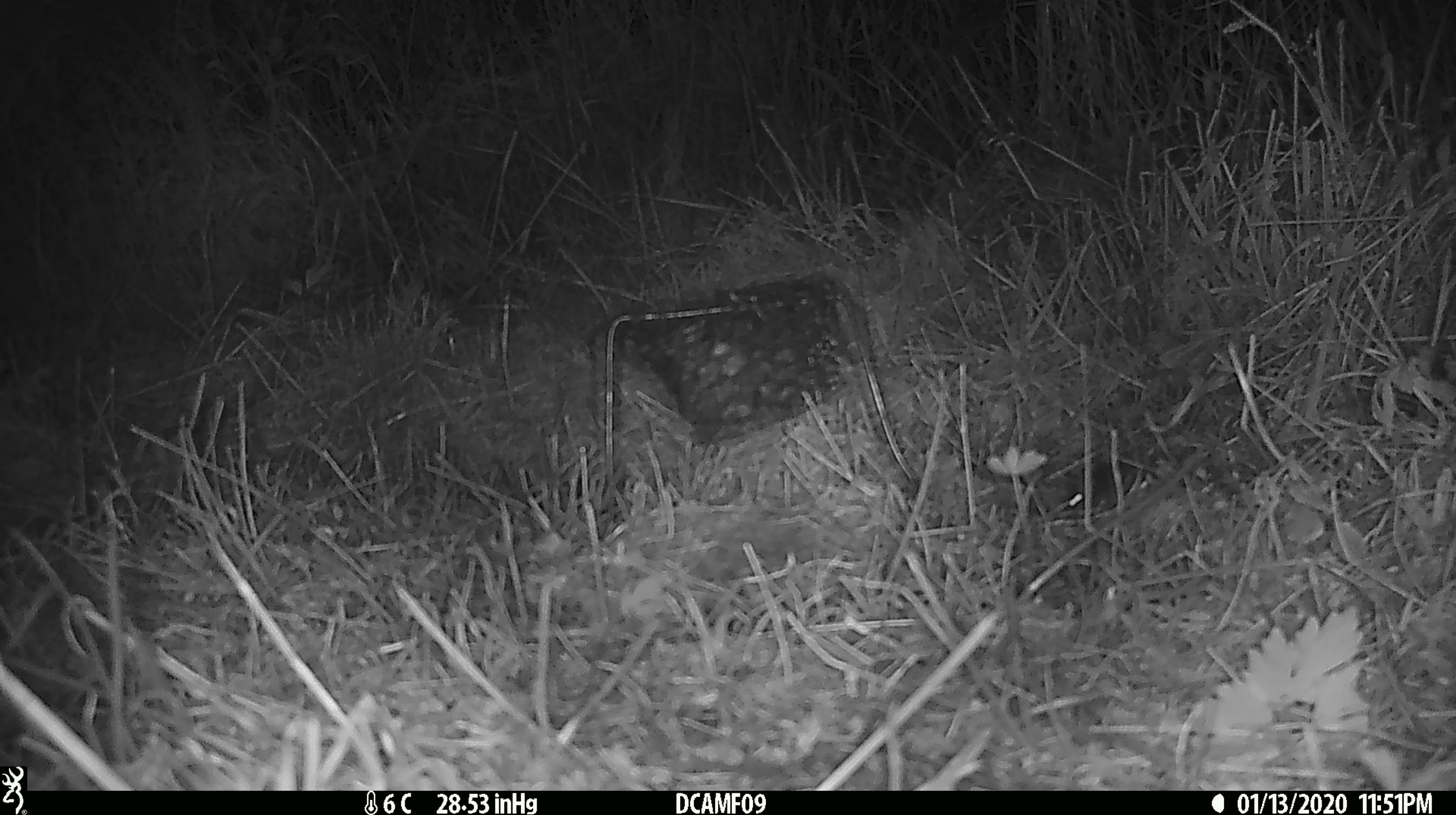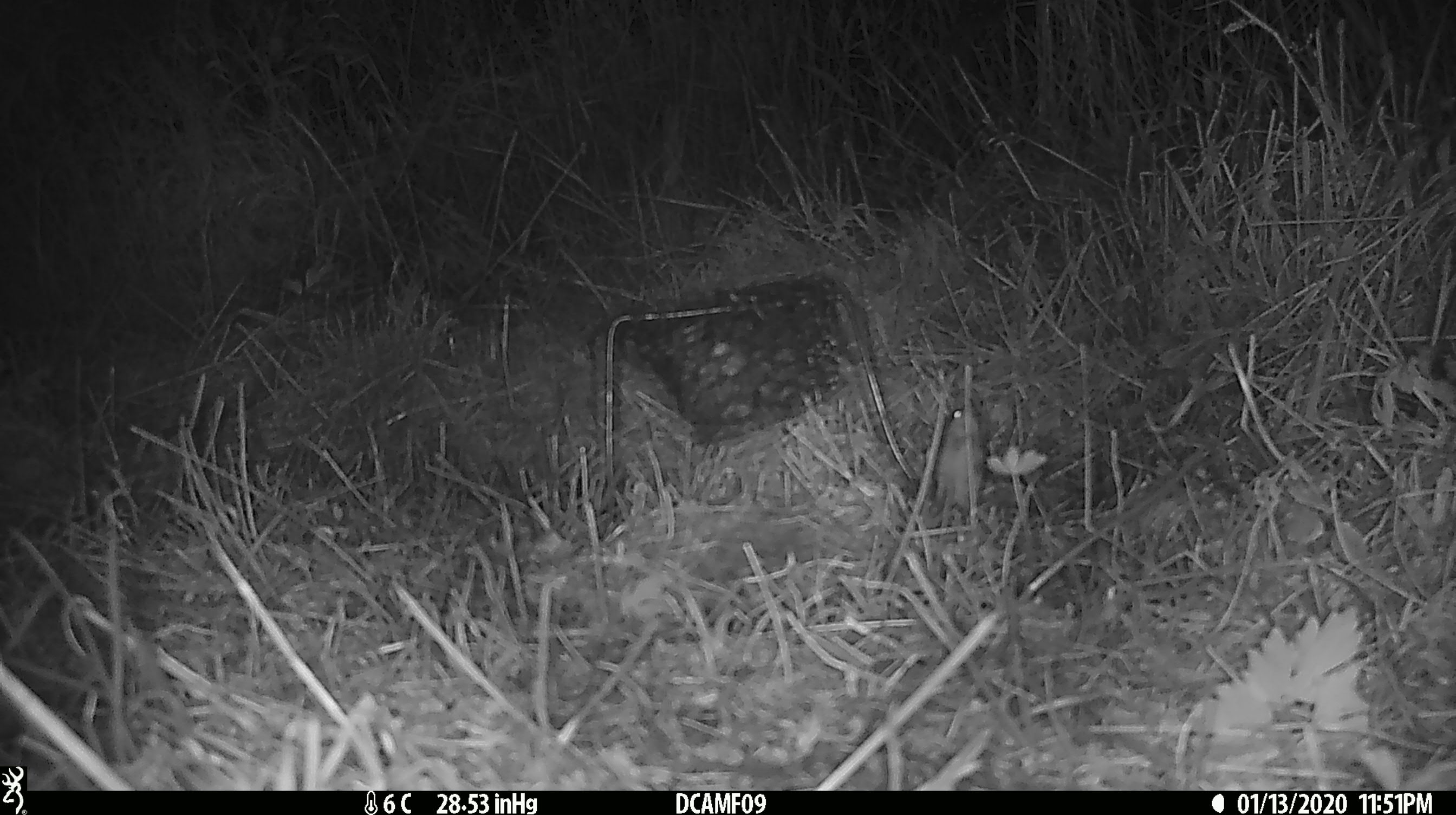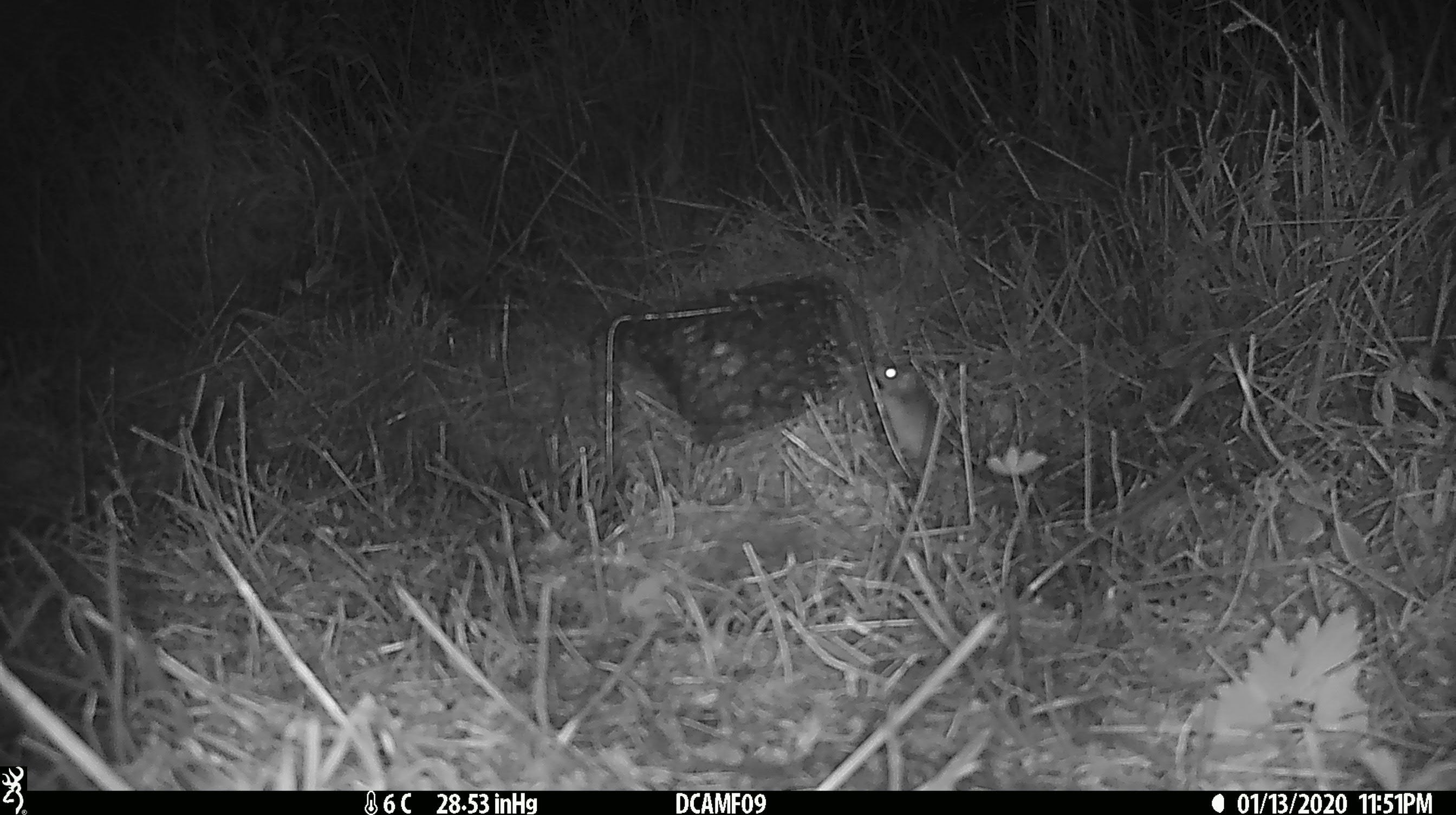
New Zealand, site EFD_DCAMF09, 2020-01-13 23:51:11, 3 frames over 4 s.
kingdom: Animalia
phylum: Chordata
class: Mammalia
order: Rodentia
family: Muridae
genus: Mus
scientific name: Mus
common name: mouse